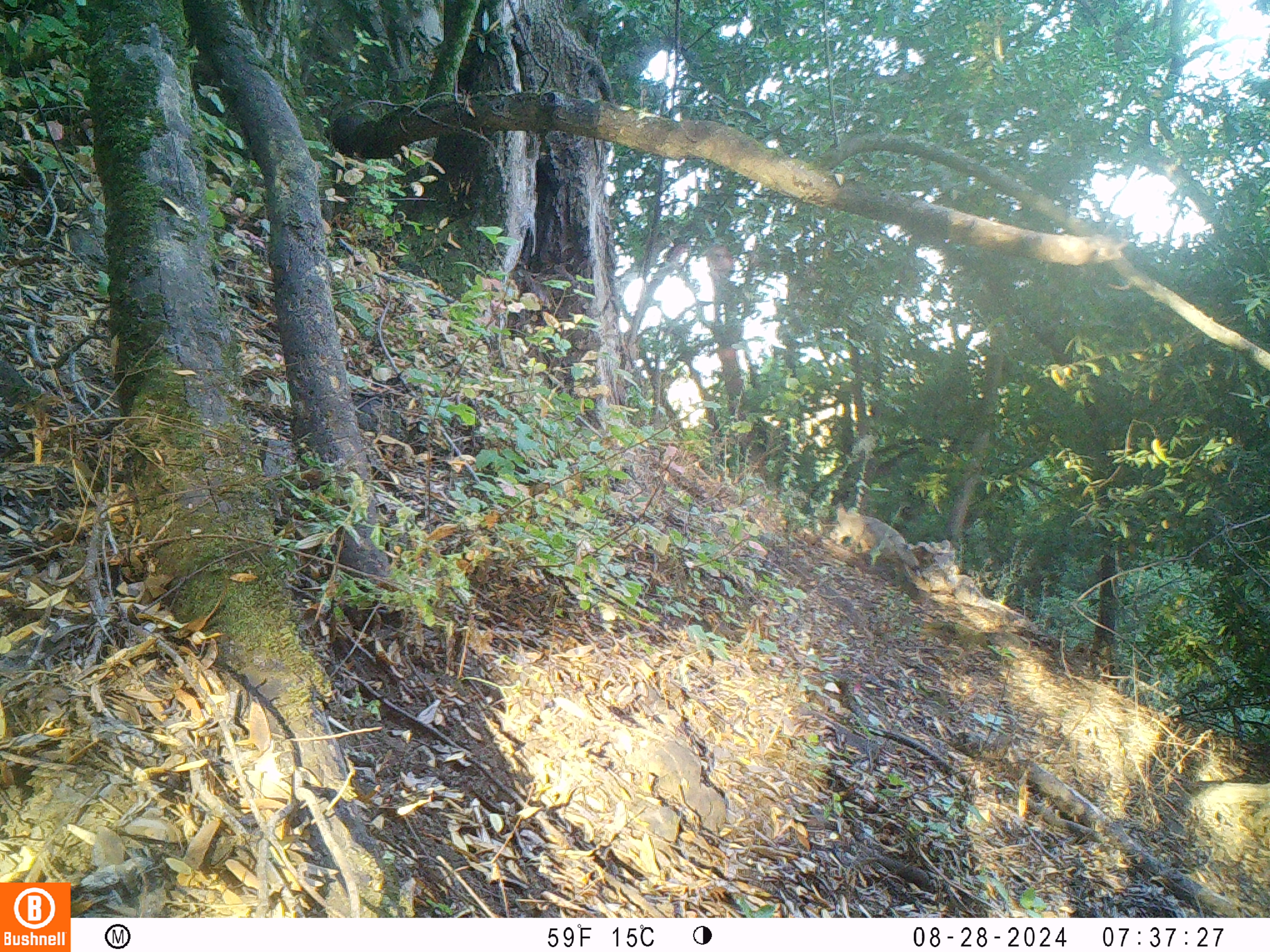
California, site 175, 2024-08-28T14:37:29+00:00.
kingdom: Animalia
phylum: Chordata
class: Mammalia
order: Carnivora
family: Canidae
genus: Canis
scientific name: Canis latrans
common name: coyote